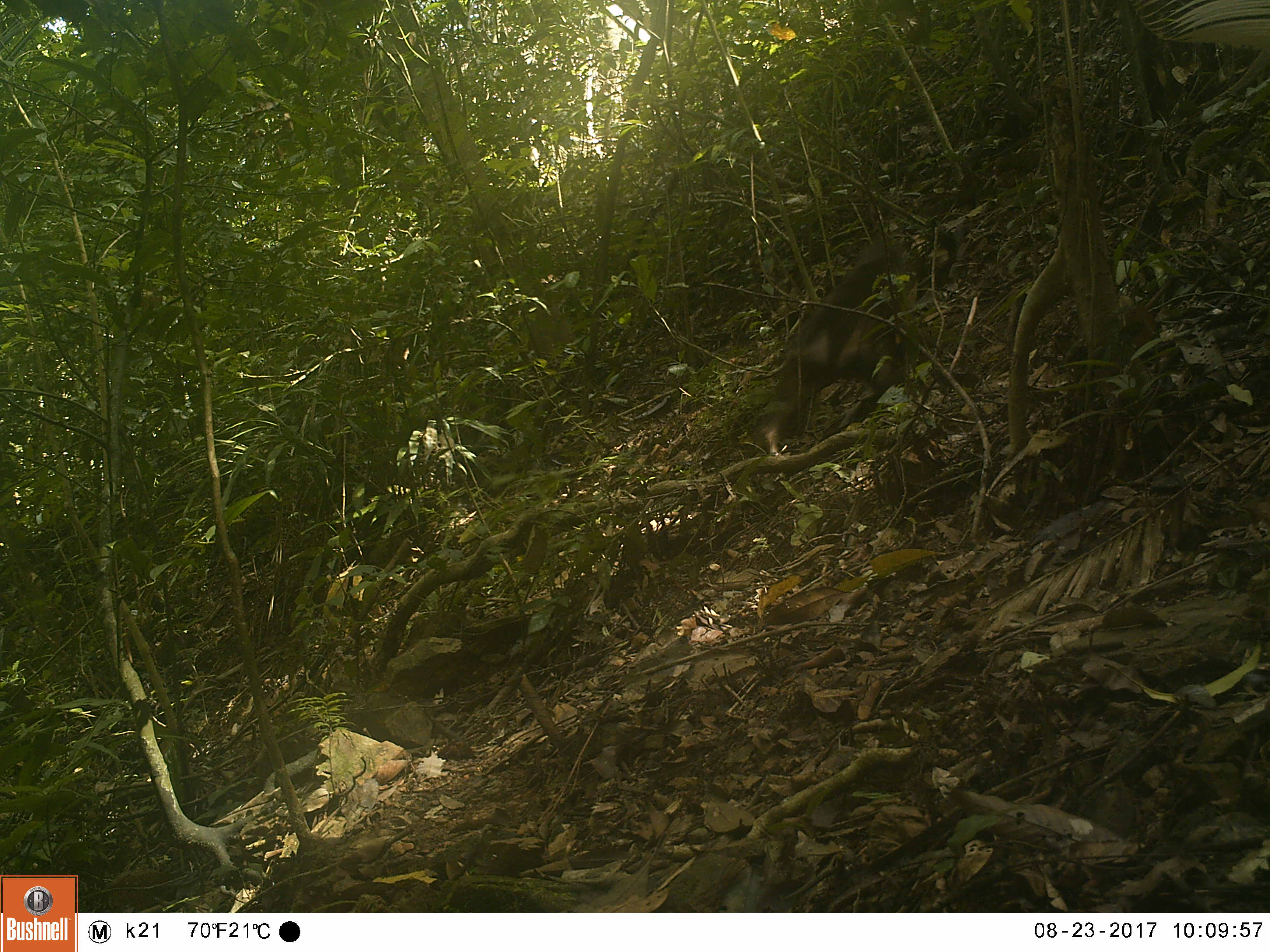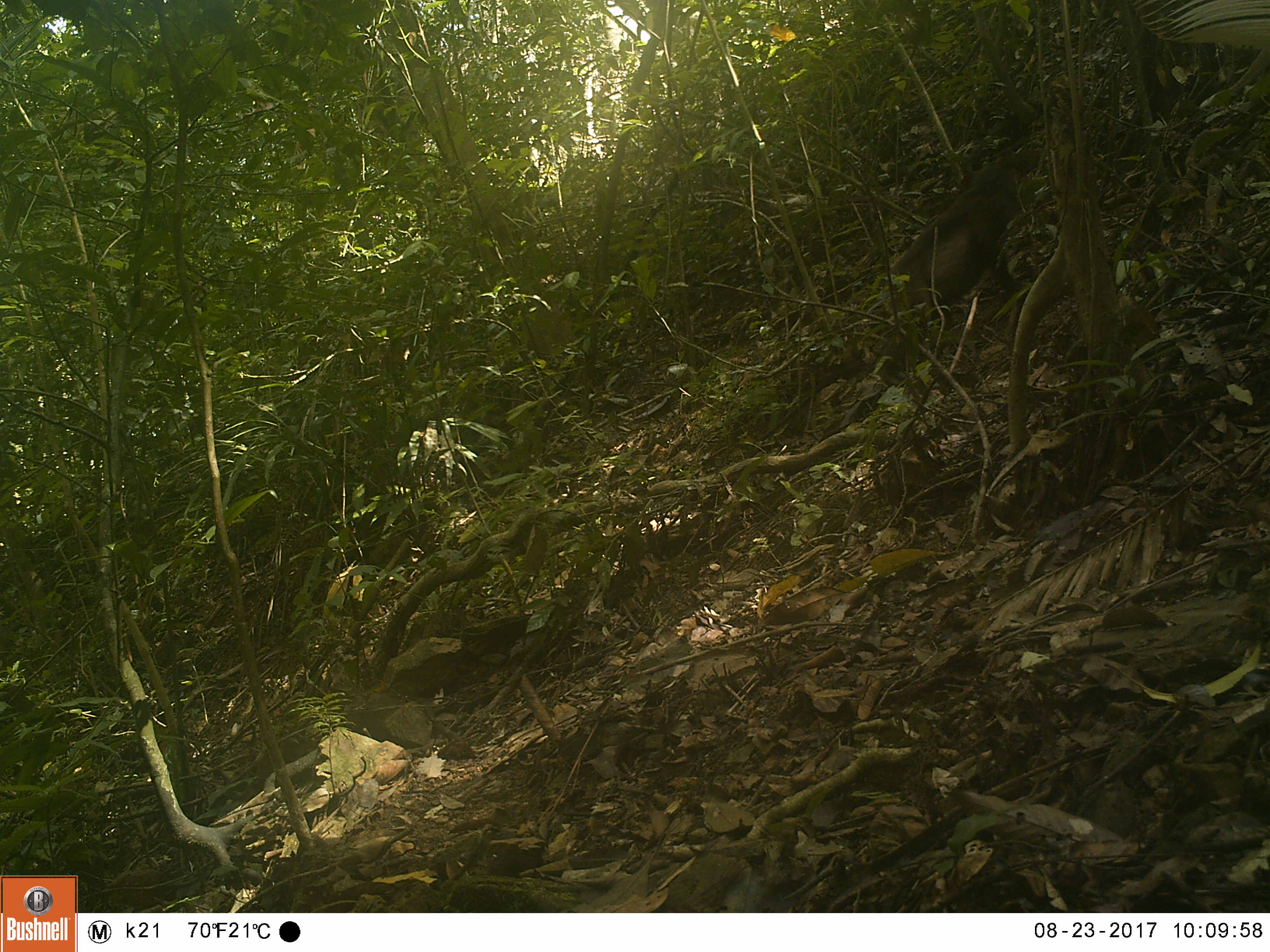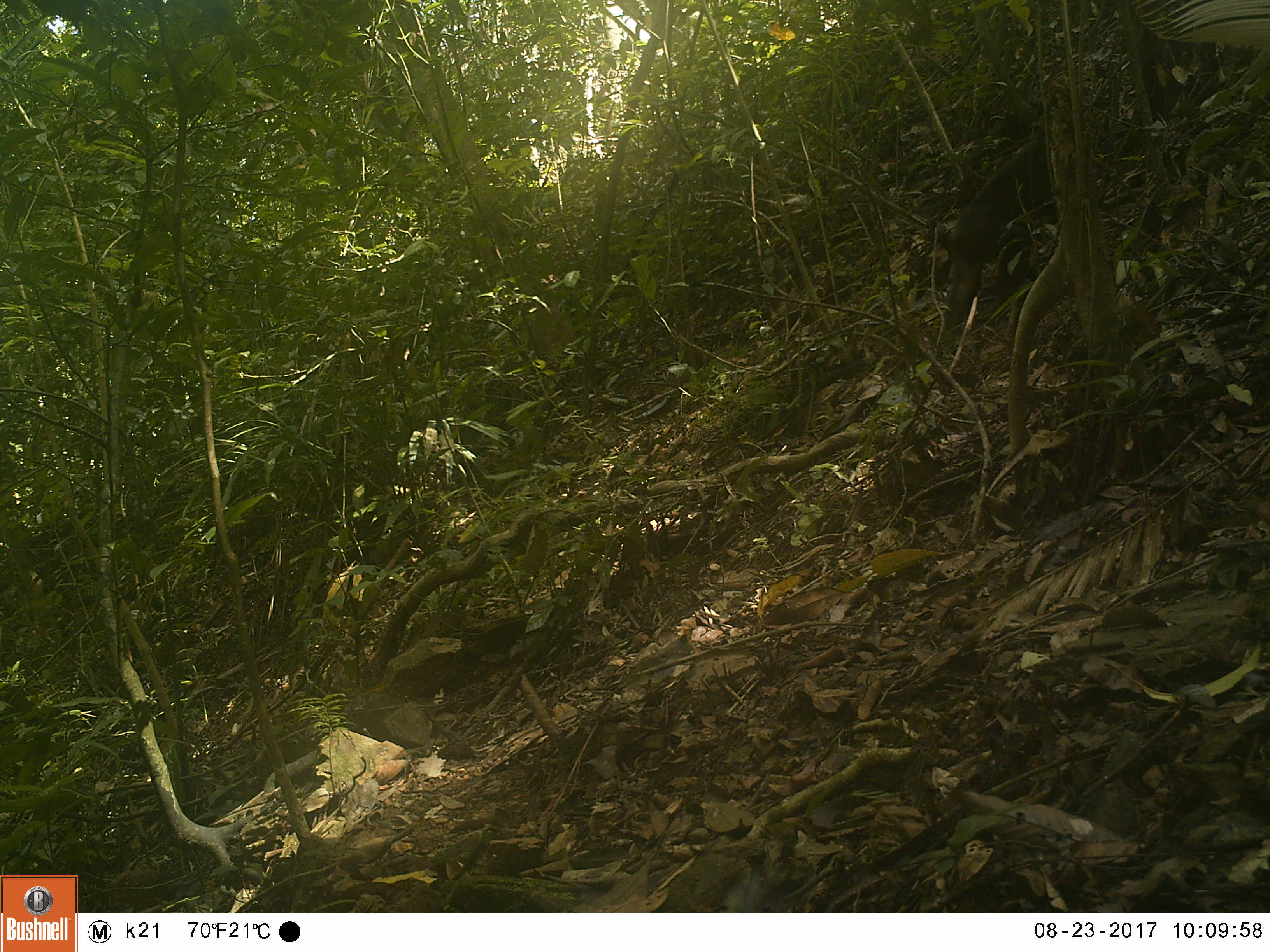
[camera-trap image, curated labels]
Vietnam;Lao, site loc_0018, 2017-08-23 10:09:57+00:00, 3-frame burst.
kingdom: Animalia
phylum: Chordata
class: Mammalia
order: Primates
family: Cercopithecidae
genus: Macaca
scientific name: Macaca arctoides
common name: stump-tailed macaque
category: stump tailed macaque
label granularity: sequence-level